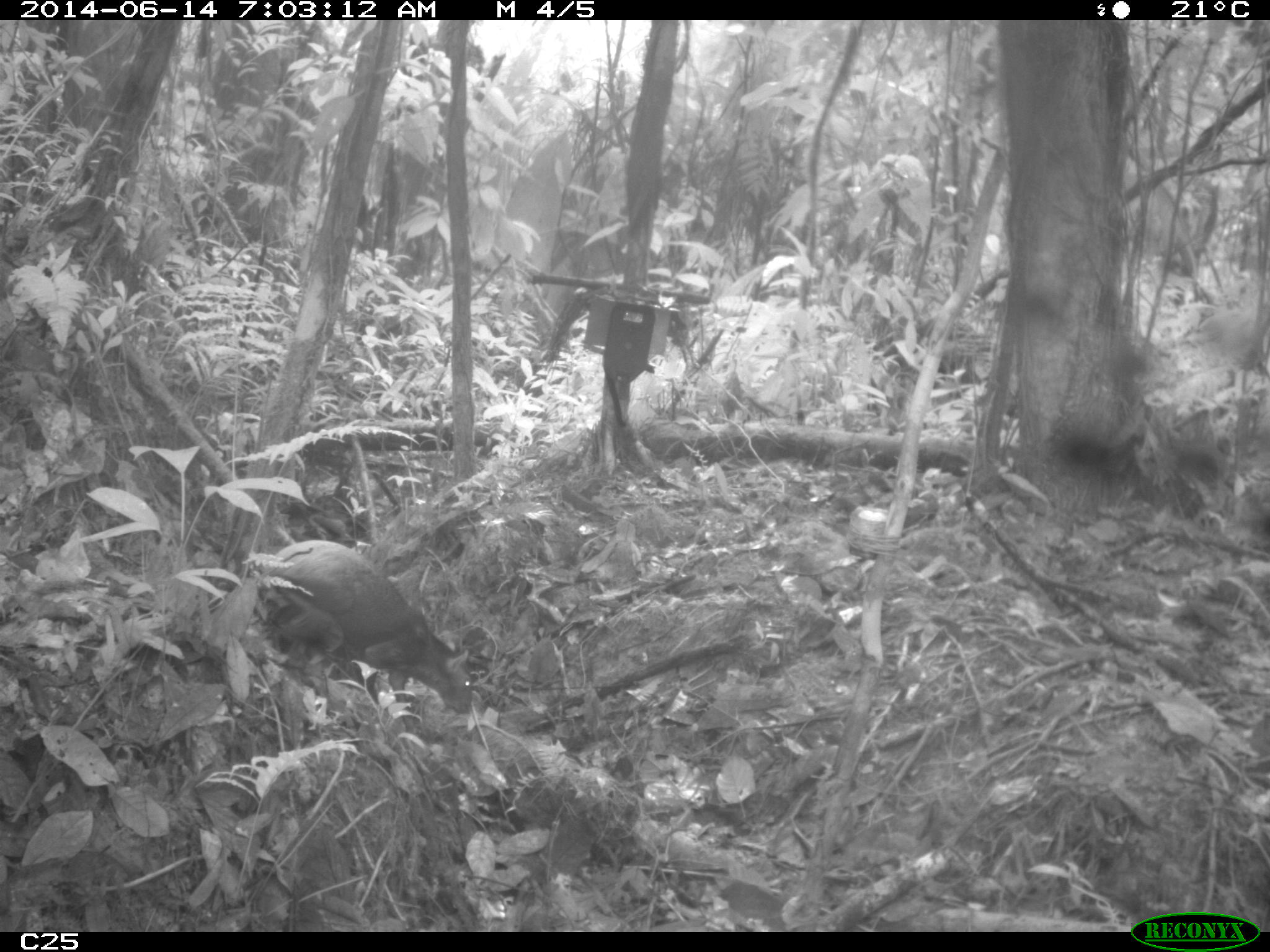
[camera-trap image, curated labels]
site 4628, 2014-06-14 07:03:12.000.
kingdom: Animalia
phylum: Chordata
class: Mammalia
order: Rodentia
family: Dasyproctidae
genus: Dasyprocta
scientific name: Dasyprocta leporina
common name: red-rumped agouti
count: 1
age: adult